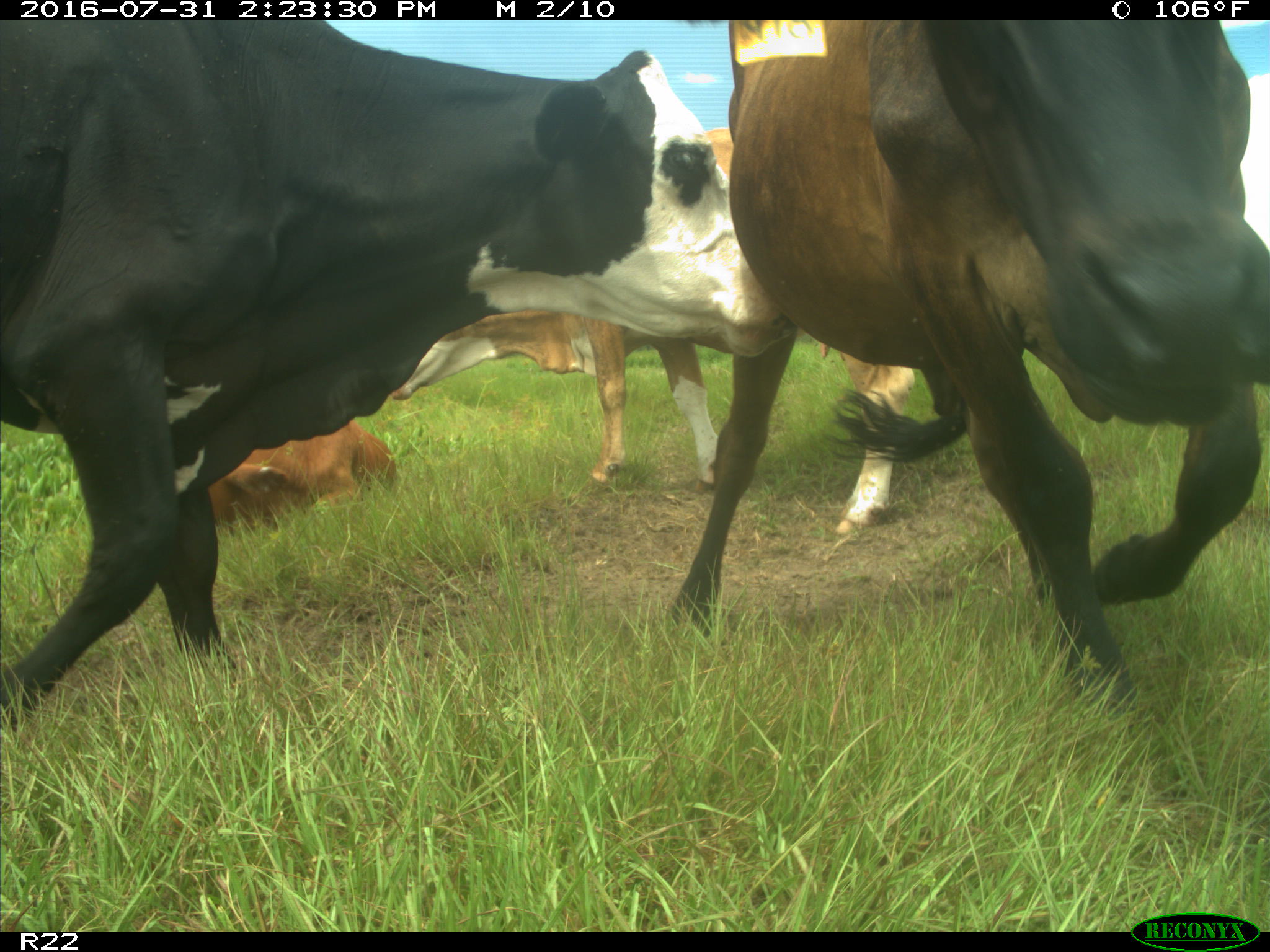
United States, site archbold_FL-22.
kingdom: Animalia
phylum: Chordata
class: Mammalia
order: Artiodactyla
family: Bovidae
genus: Bos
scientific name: Bos taurus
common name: domestic cow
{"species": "Bos taurus (domestic cow)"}